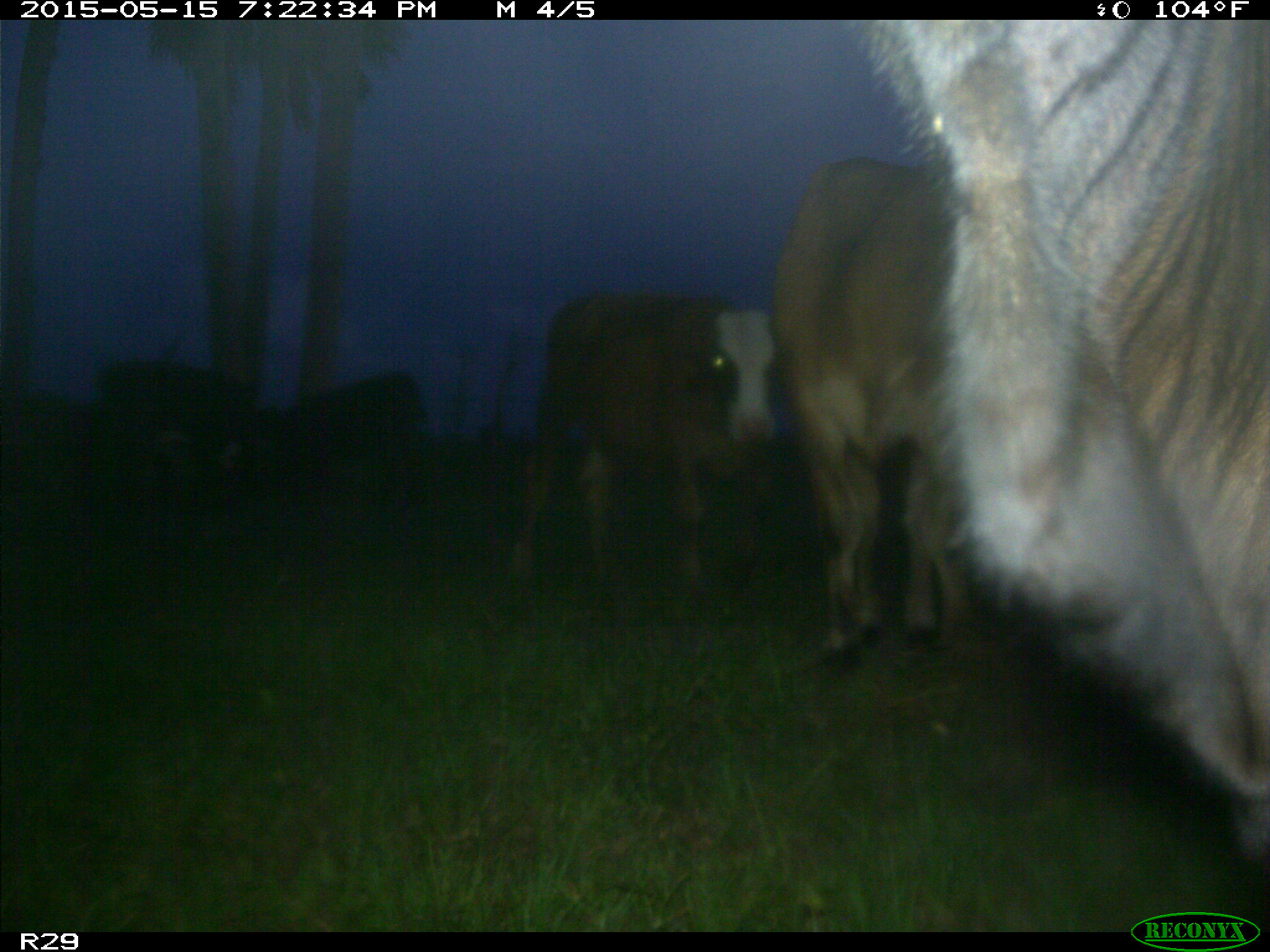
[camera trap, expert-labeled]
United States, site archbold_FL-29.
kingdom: Animalia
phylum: Chordata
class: Mammalia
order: Artiodactyla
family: Bovidae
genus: Bos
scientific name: Bos taurus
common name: domestic cow